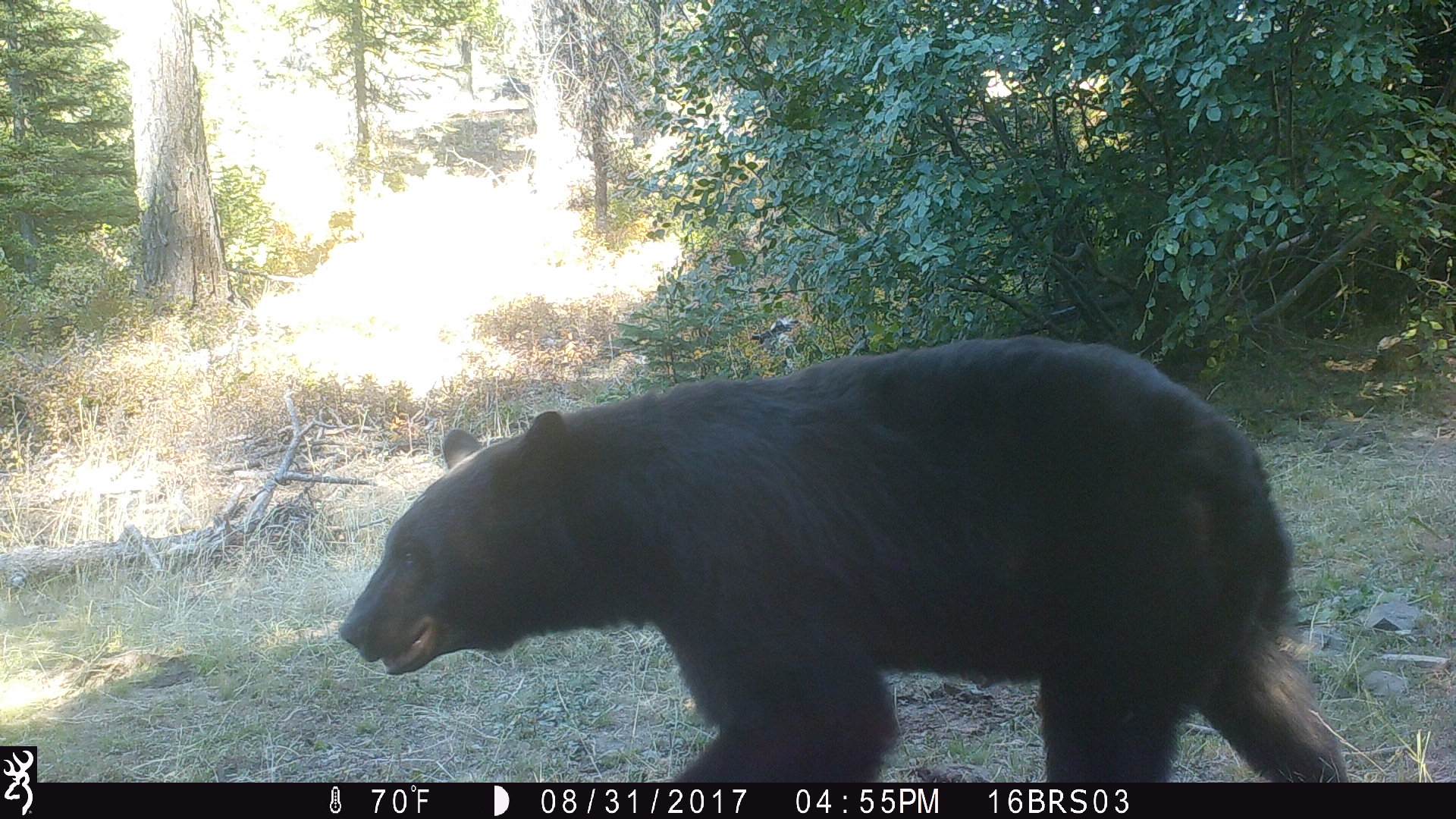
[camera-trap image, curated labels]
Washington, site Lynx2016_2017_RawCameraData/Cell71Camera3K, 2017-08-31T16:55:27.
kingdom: Animalia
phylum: Chordata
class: Mammalia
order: Carnivora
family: Ursidae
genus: Ursus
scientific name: Ursus americanus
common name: american black bear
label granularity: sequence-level